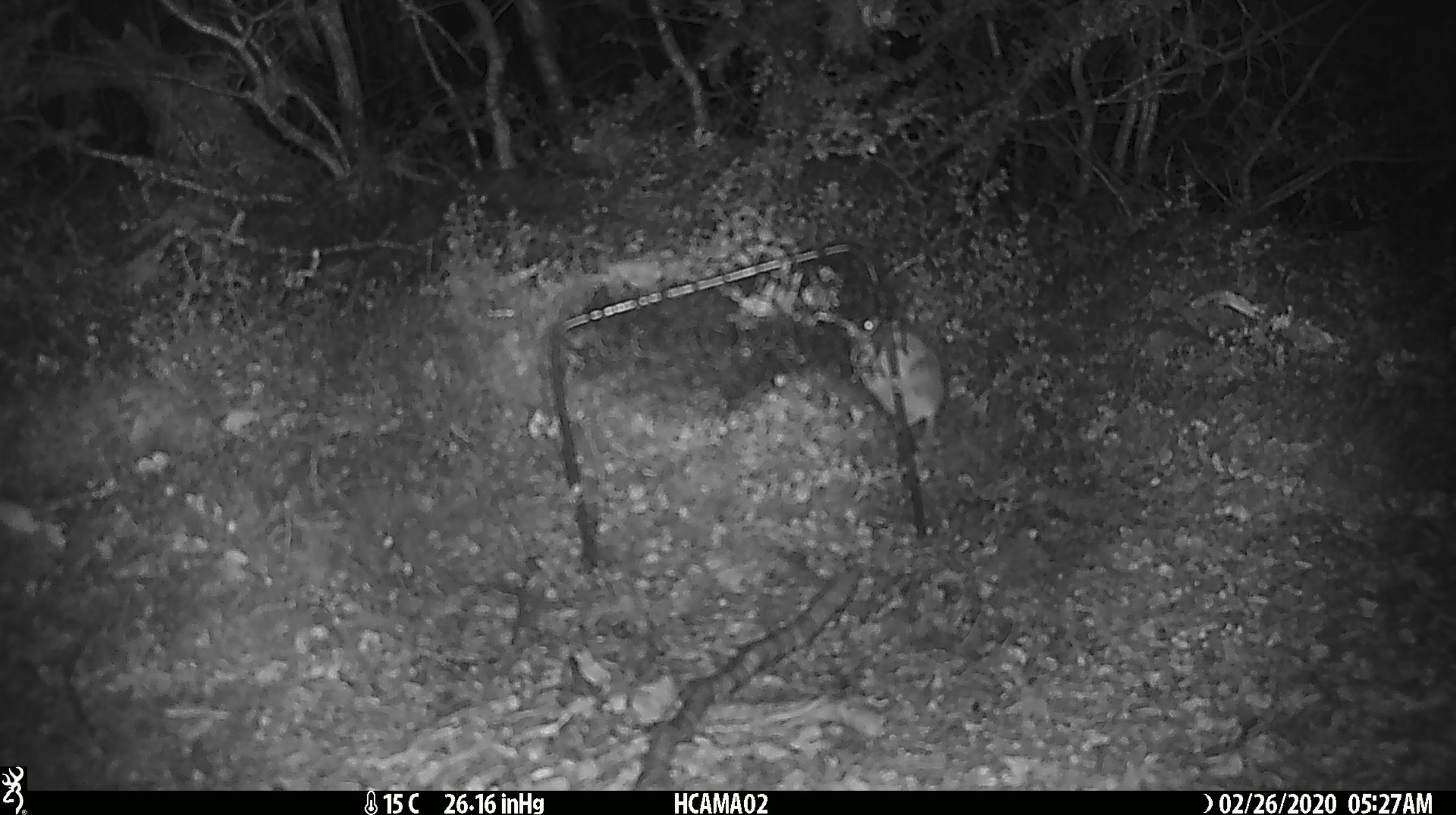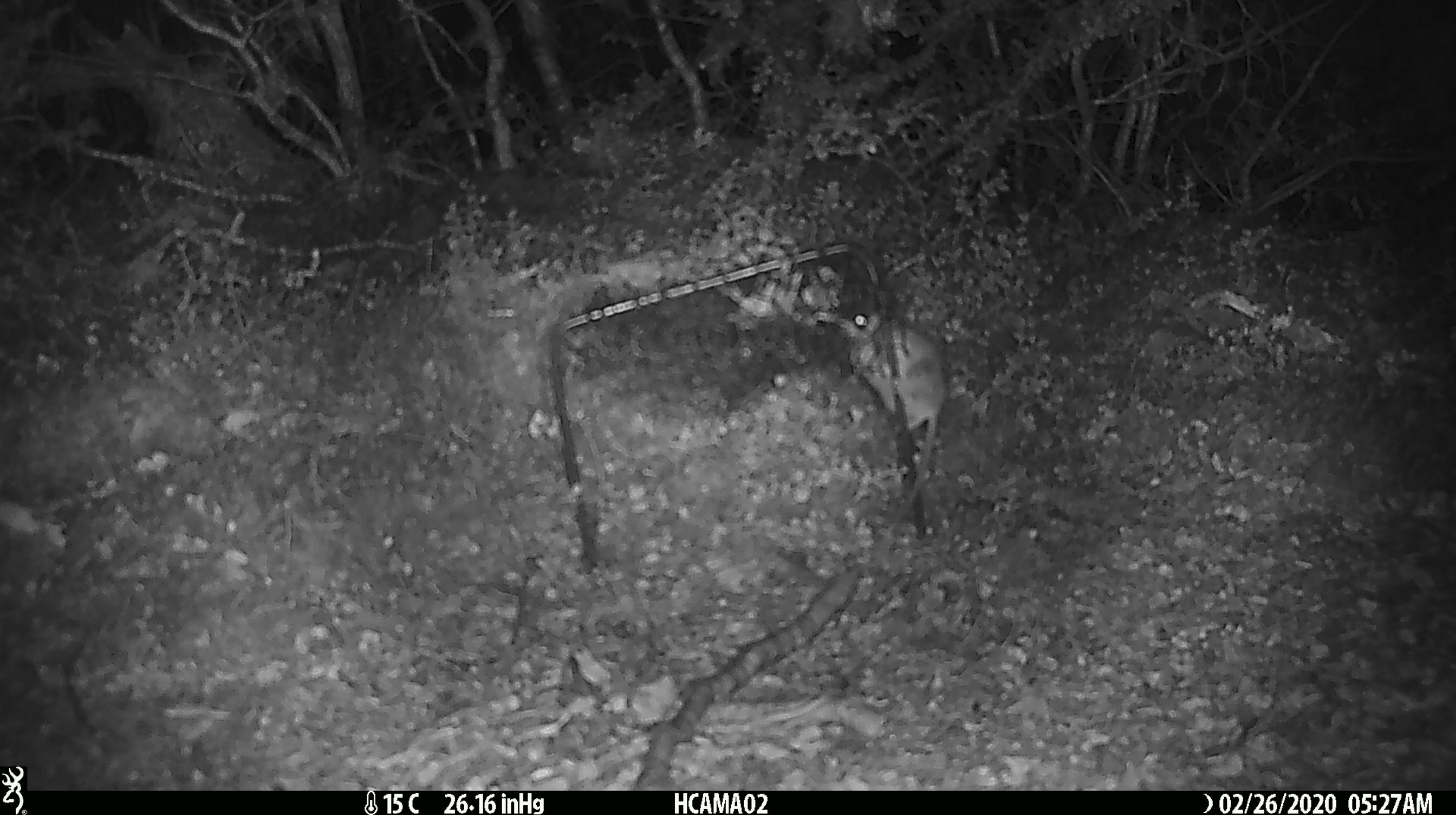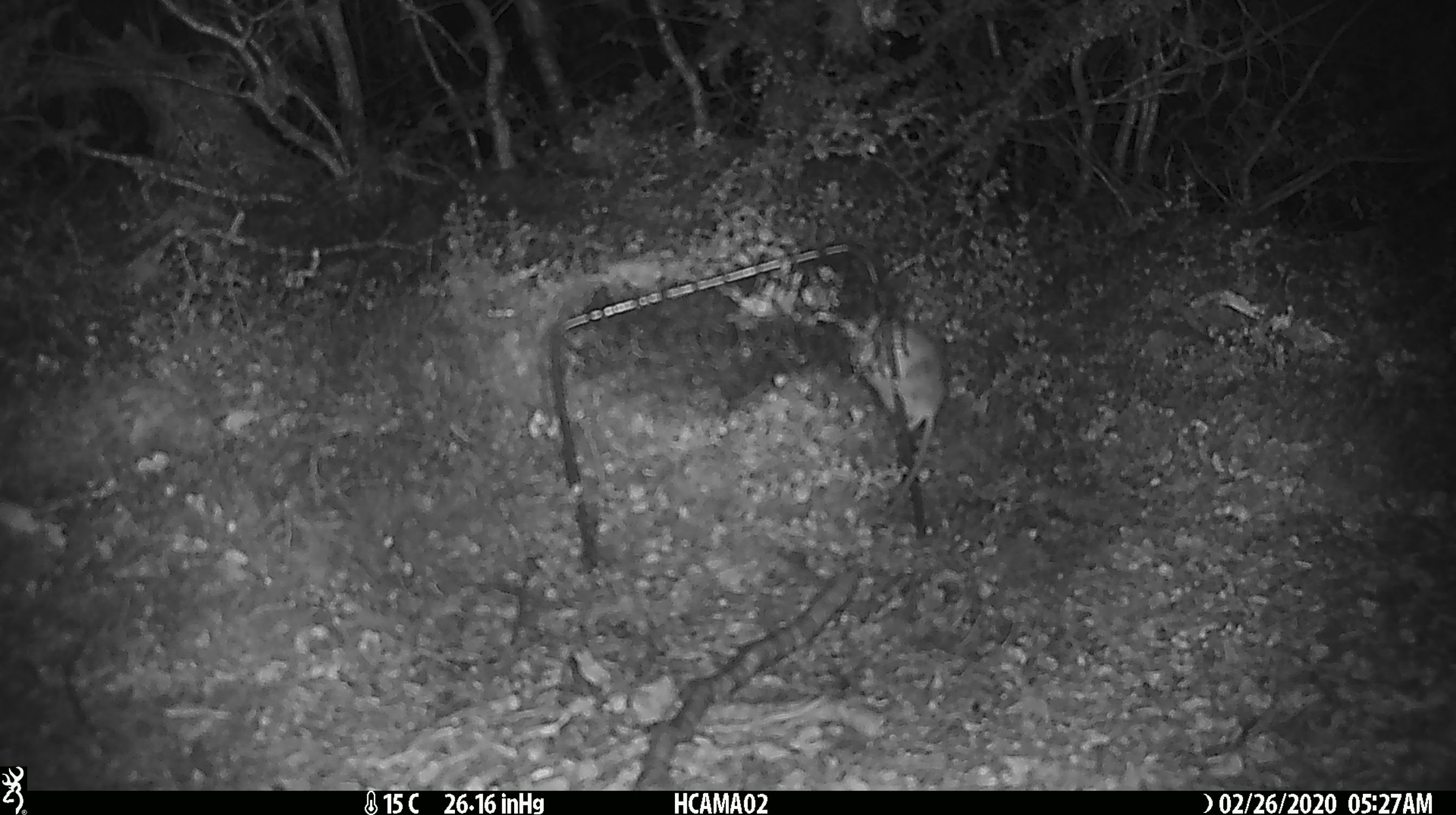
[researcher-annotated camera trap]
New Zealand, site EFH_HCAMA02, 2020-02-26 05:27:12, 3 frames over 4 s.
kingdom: Animalia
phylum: Chordata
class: Mammalia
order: Rodentia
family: Muridae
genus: Mus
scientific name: Mus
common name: mouse